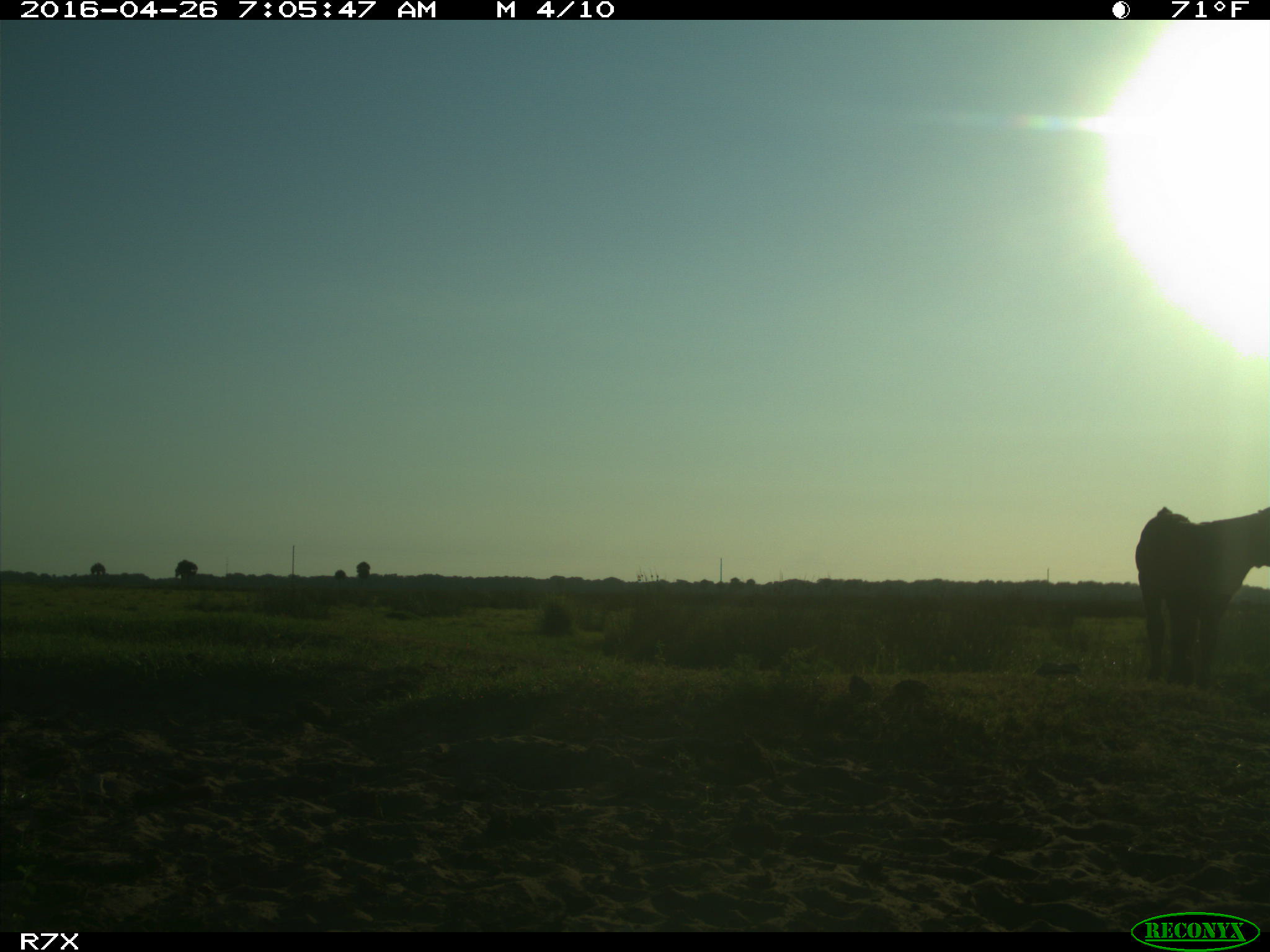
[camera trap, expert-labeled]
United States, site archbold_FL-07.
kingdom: Animalia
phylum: Chordata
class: Mammalia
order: Artiodactyla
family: Bovidae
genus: Bos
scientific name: Bos taurus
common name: domestic cow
Bos taurus (domestic cow).